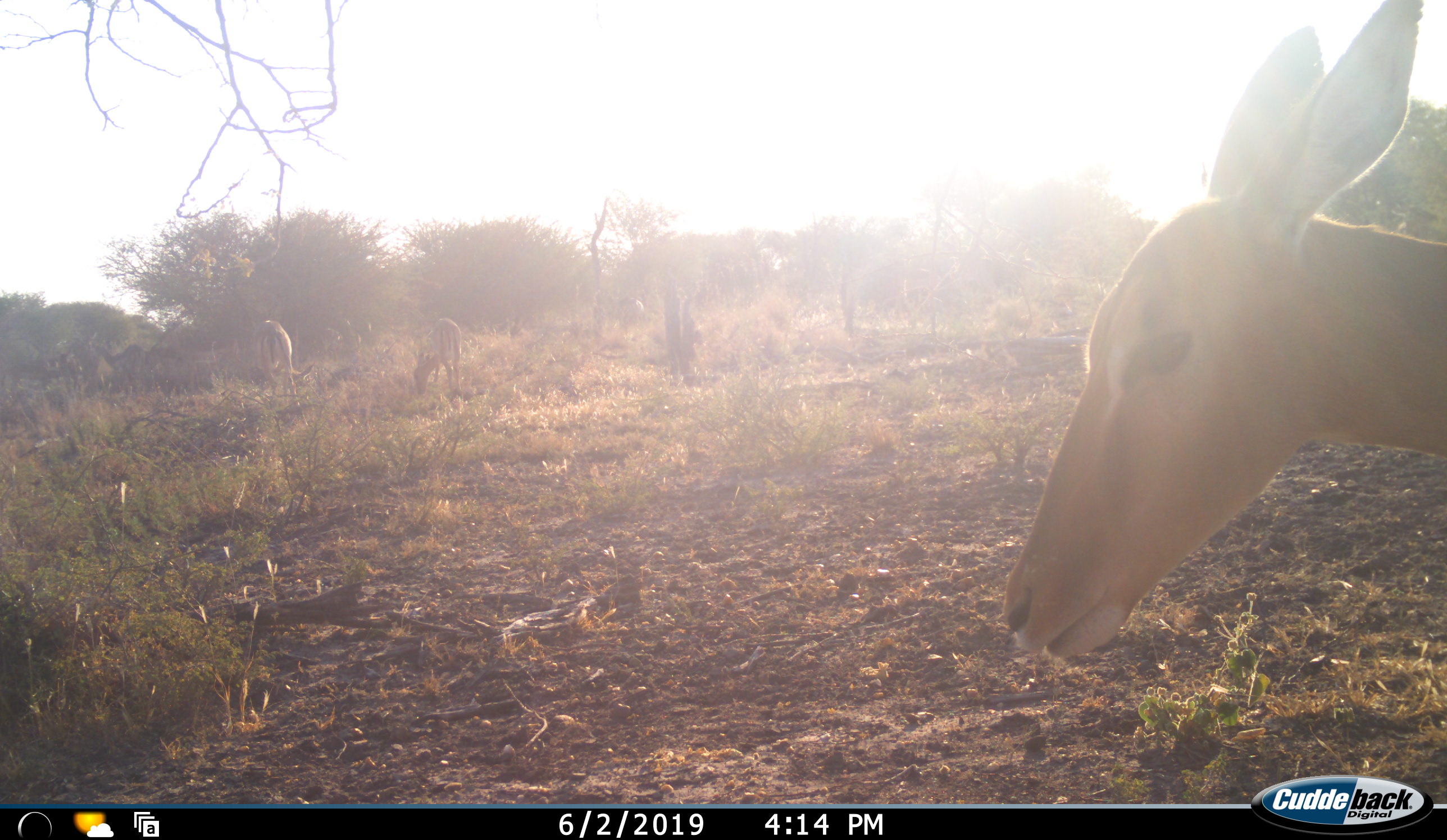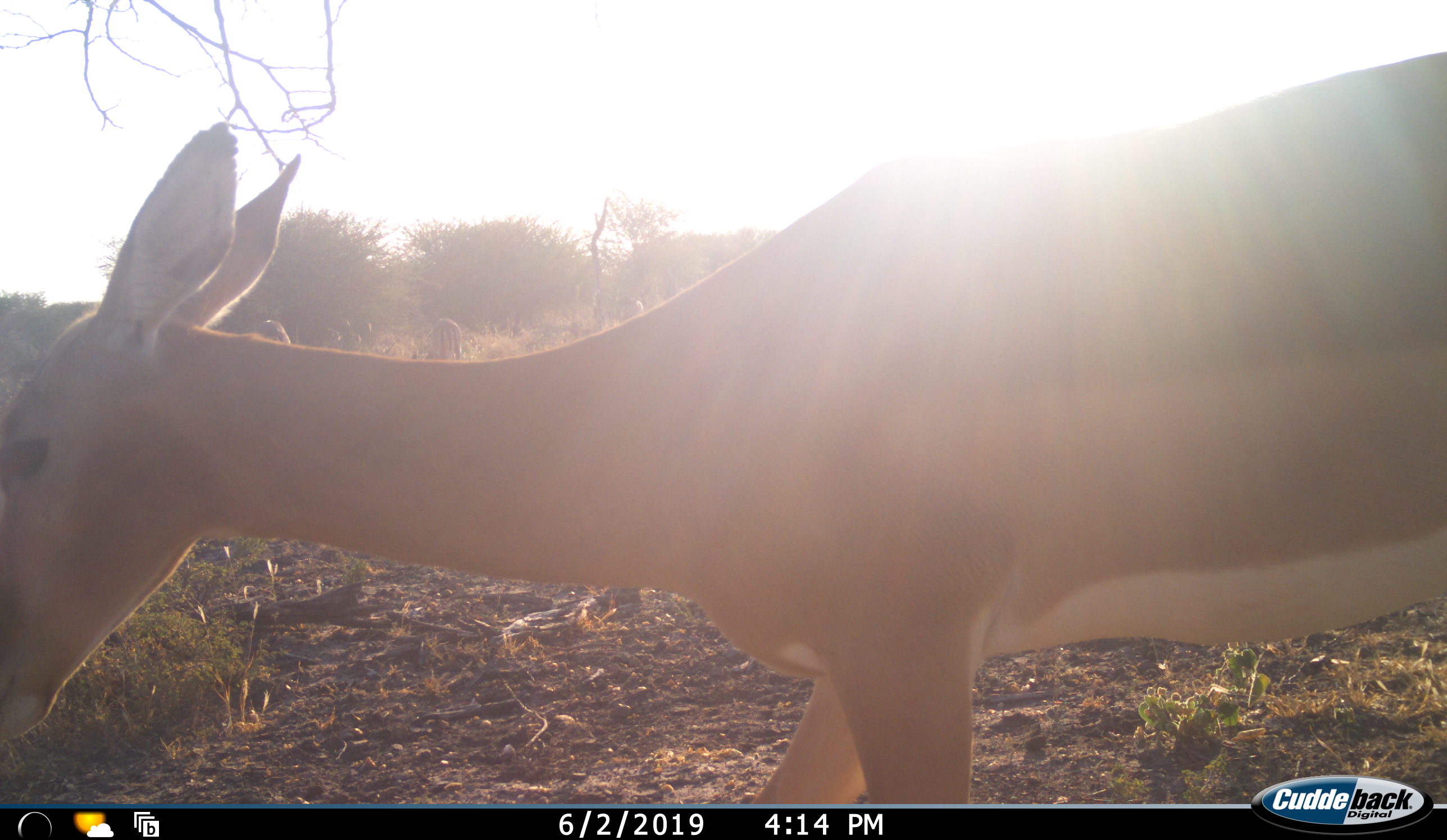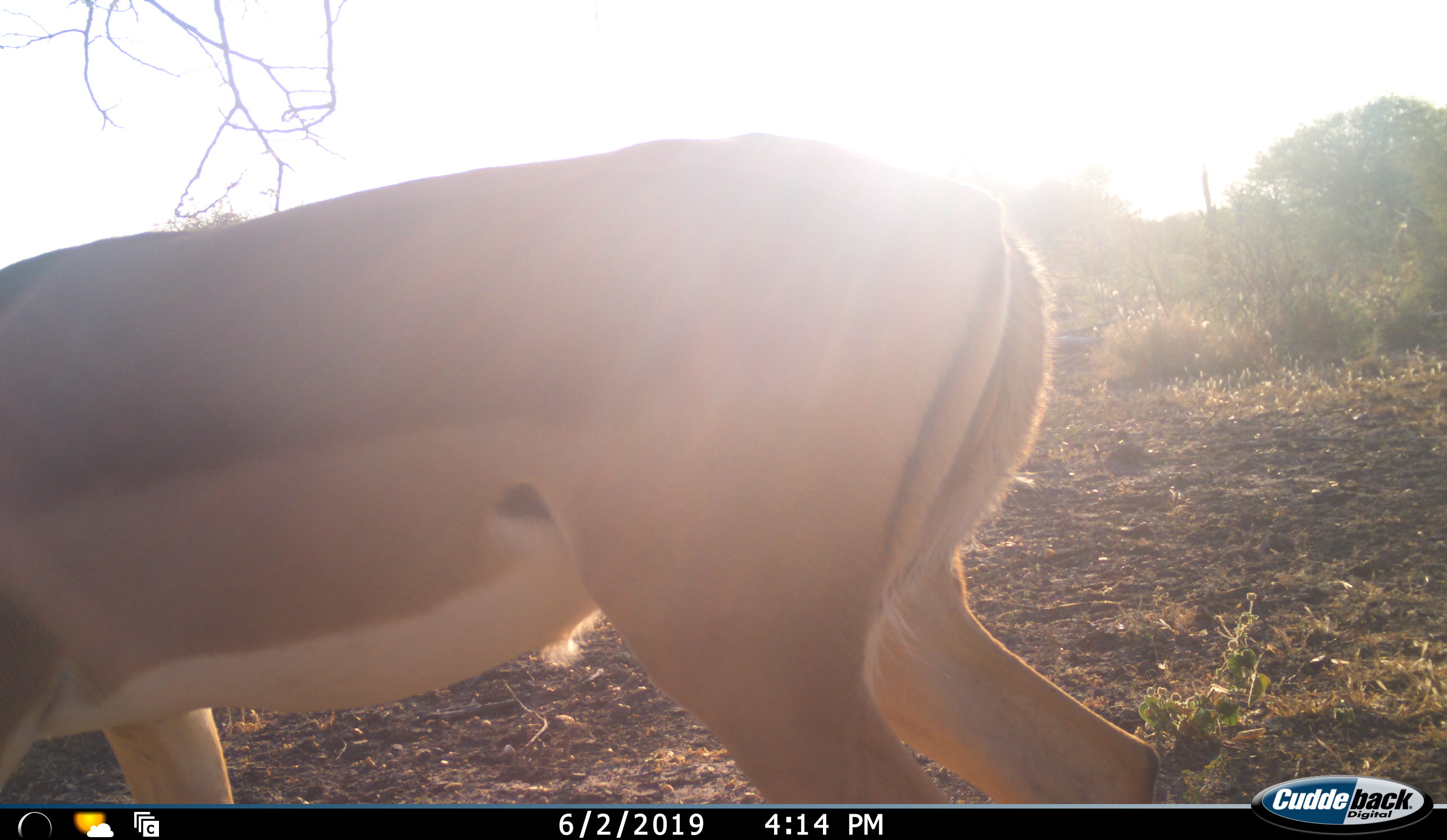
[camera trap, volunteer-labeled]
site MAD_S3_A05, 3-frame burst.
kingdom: Animalia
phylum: Chordata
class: Mammalia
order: Artiodactyla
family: Bovidae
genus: Aepyceros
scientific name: Aepyceros melampus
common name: impala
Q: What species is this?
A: Impala (Aepyceros melampus).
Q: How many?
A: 3.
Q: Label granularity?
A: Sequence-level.